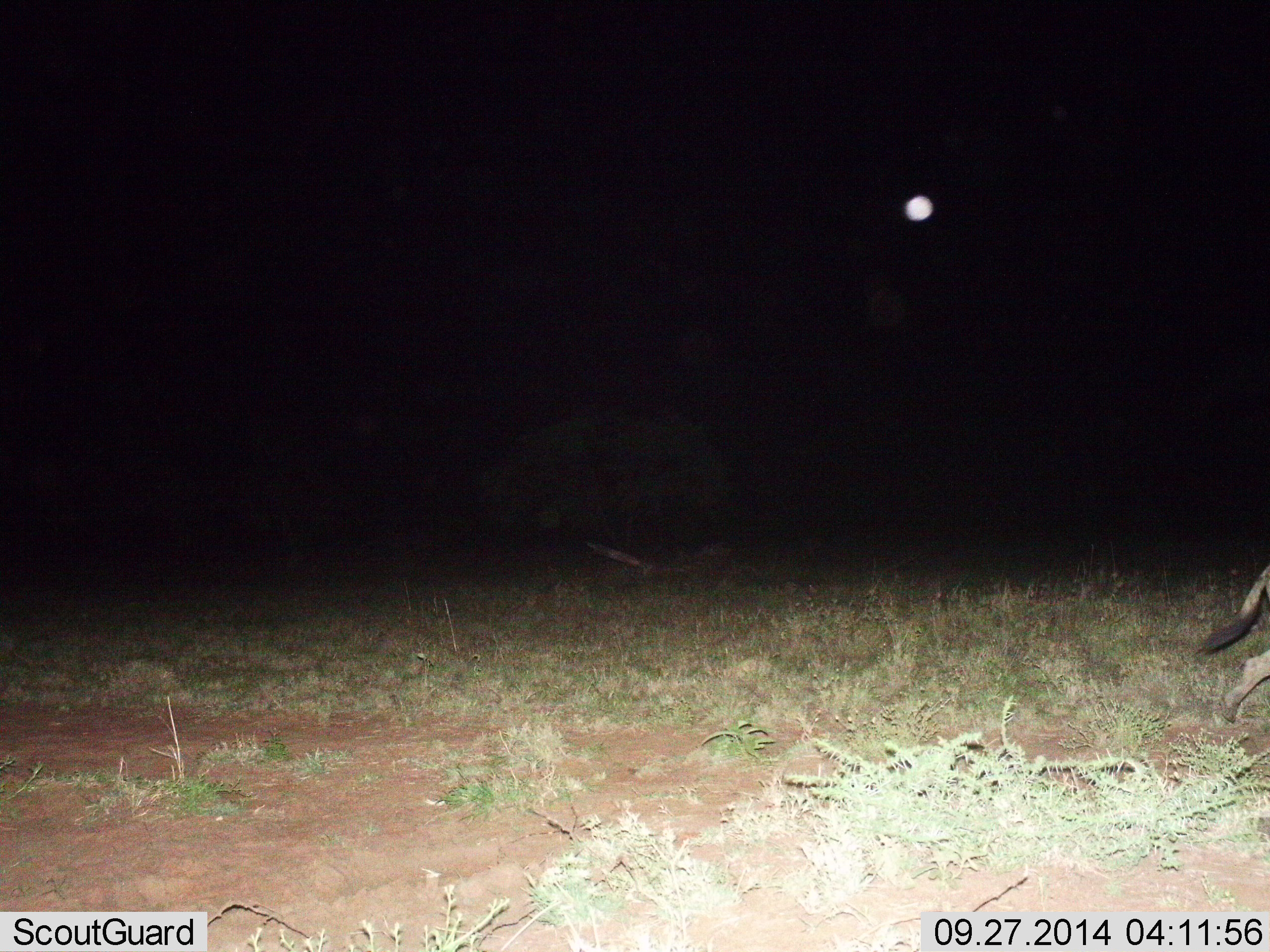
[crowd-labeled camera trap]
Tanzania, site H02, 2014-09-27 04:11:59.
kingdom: Animalia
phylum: Chordata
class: Mammalia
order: Carnivora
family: Hyaenidae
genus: Crocuta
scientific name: Crocuta crocuta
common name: spotted hyena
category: hyenaspotted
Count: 1.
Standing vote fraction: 10%.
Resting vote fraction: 0%.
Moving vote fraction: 90%.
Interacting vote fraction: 0%.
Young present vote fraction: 0%.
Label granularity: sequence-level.